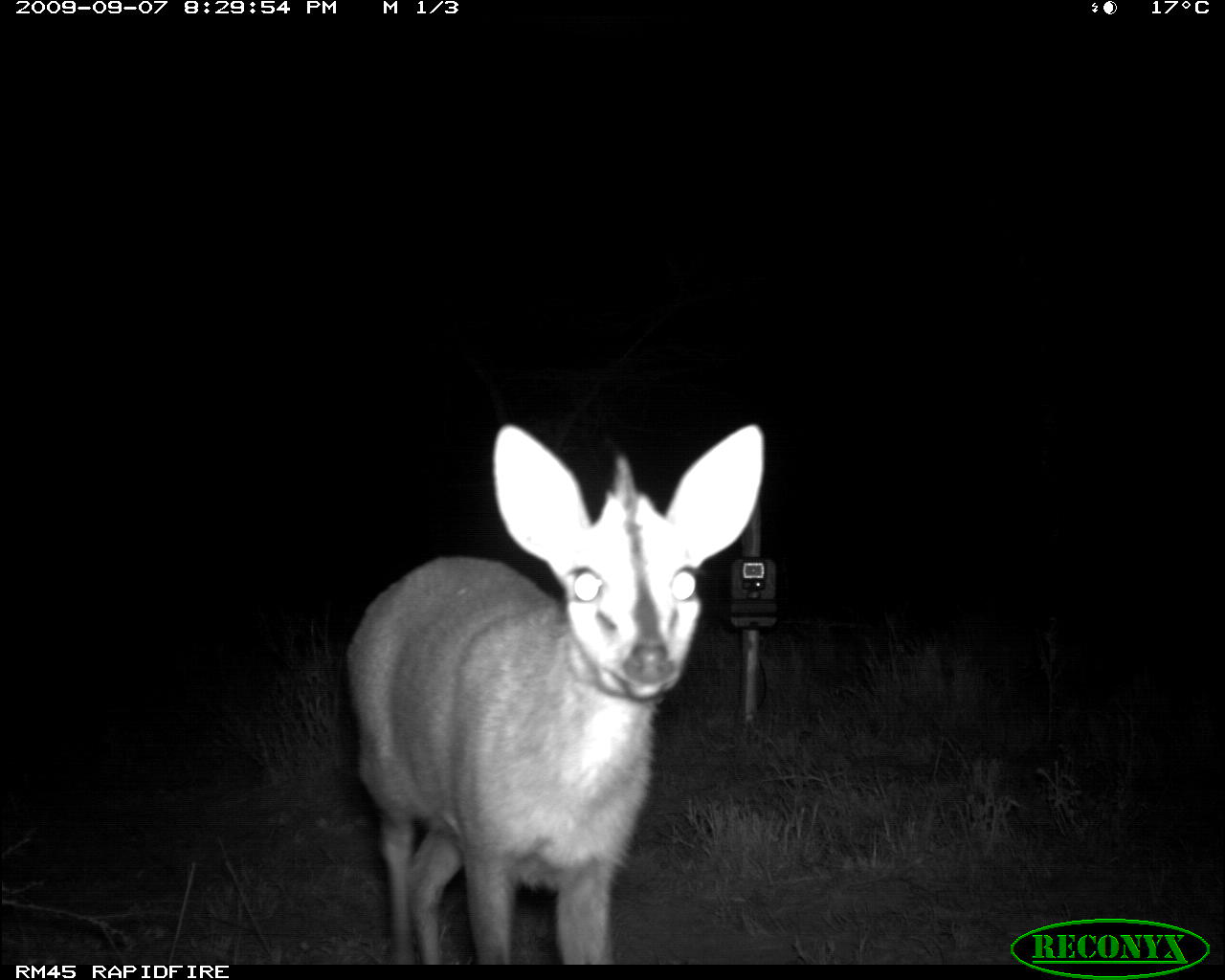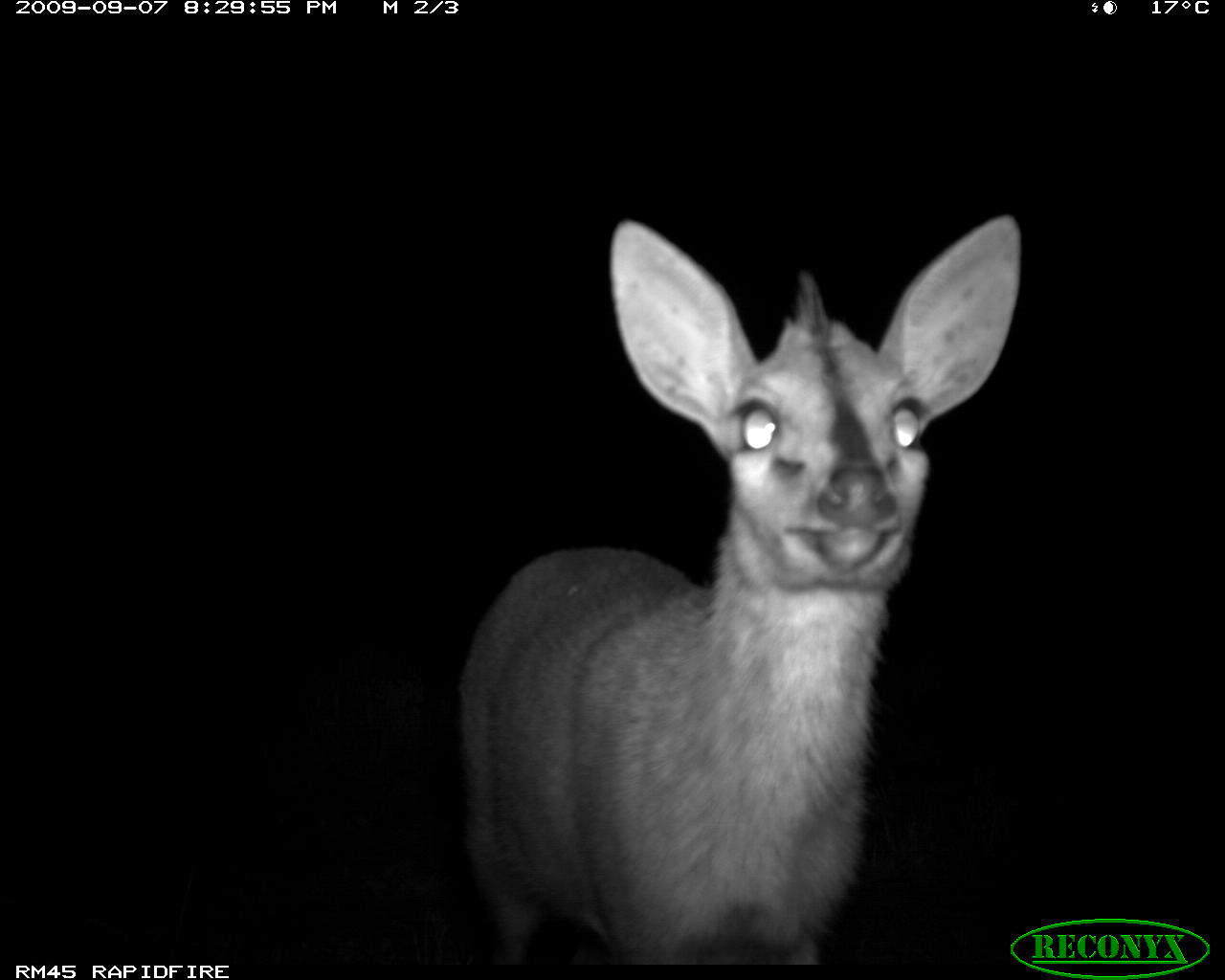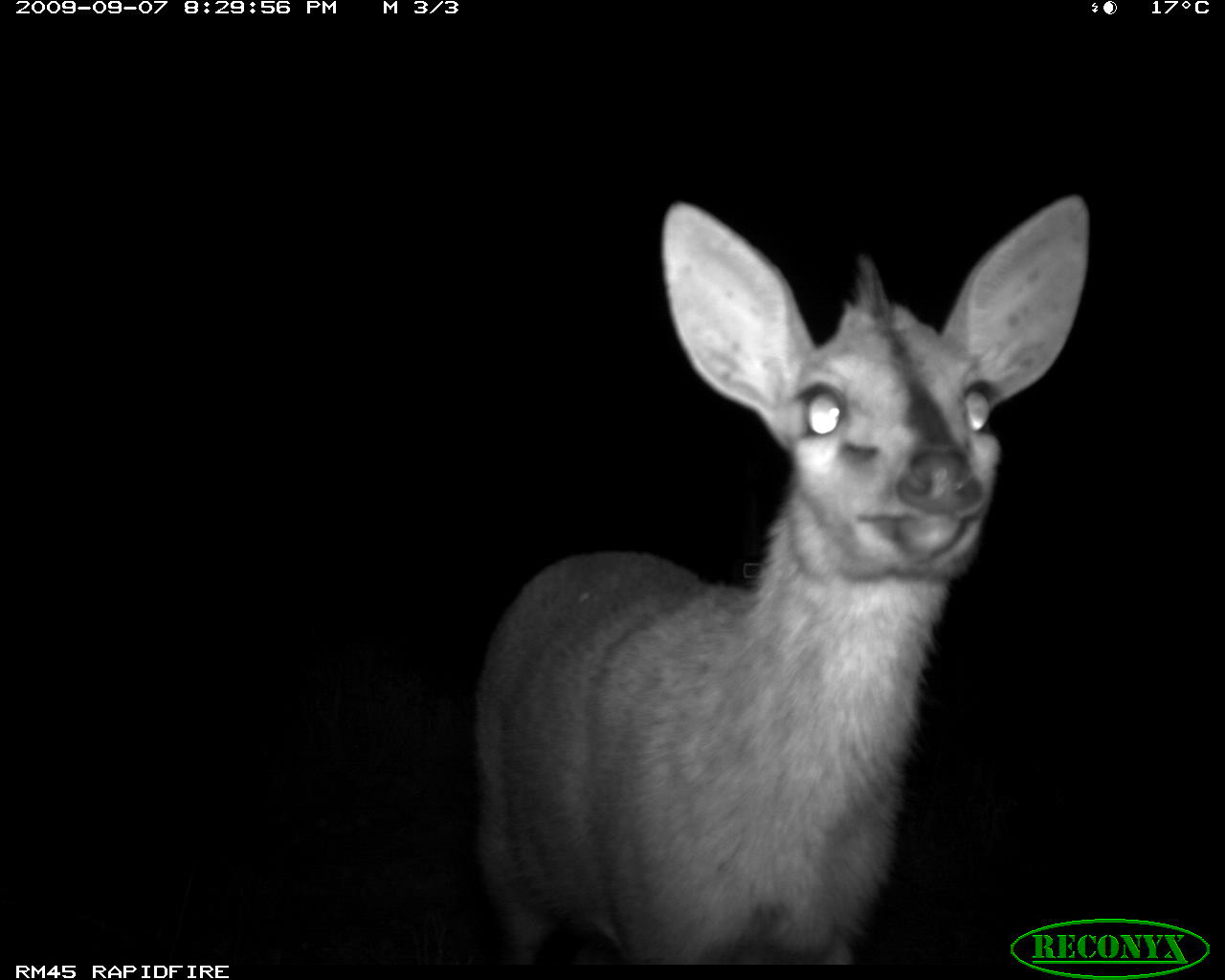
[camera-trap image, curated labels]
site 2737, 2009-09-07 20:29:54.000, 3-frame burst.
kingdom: Animalia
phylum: Chordata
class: Mammalia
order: Artiodactyla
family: Bovidae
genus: Sylvicapra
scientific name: Sylvicapra grimmia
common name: bush duiker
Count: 1.